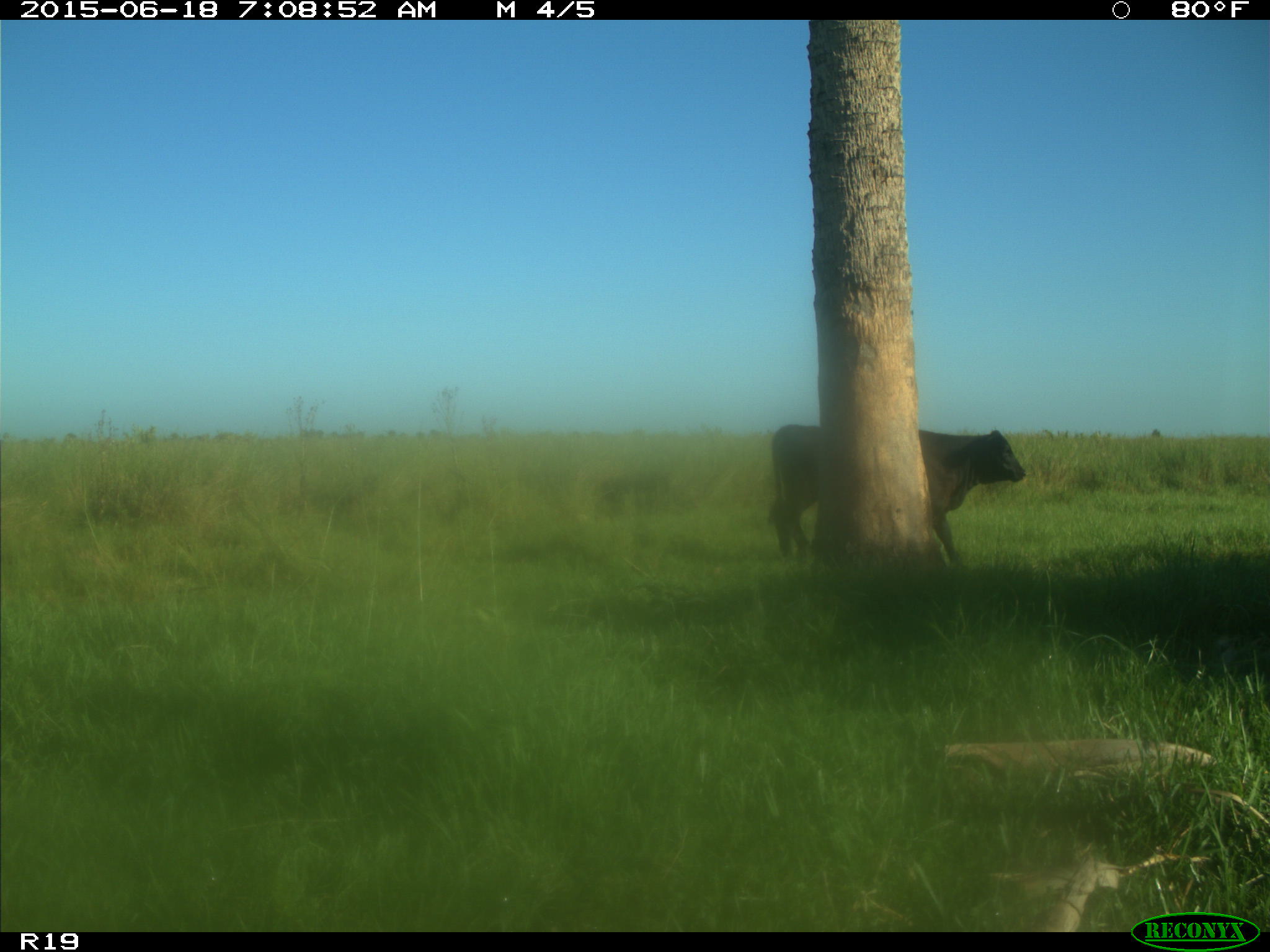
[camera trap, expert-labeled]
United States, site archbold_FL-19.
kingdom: Animalia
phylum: Chordata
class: Mammalia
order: Artiodactyla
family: Bovidae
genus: Bos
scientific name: Bos taurus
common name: domestic cow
Bos taurus (domestic cow).